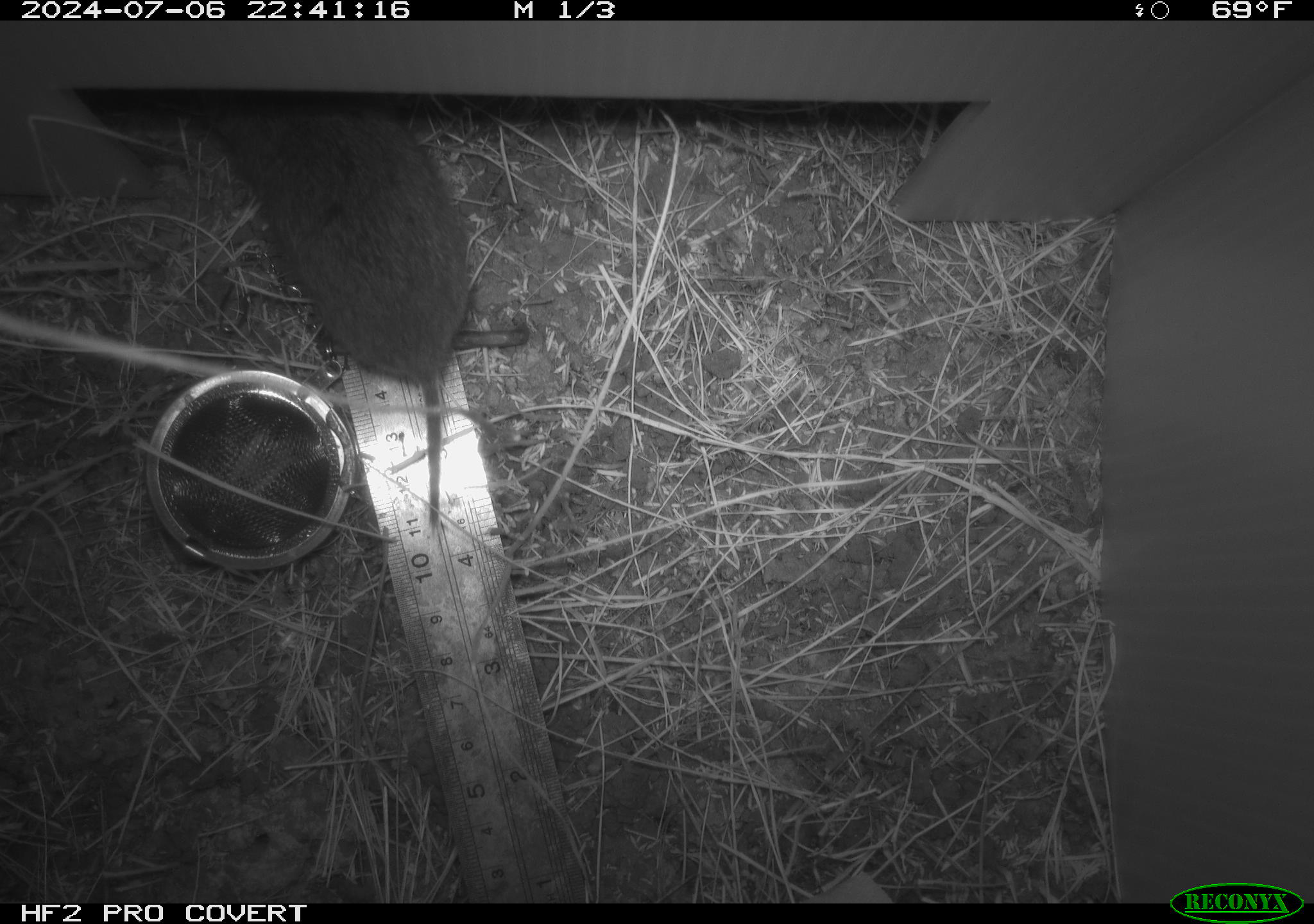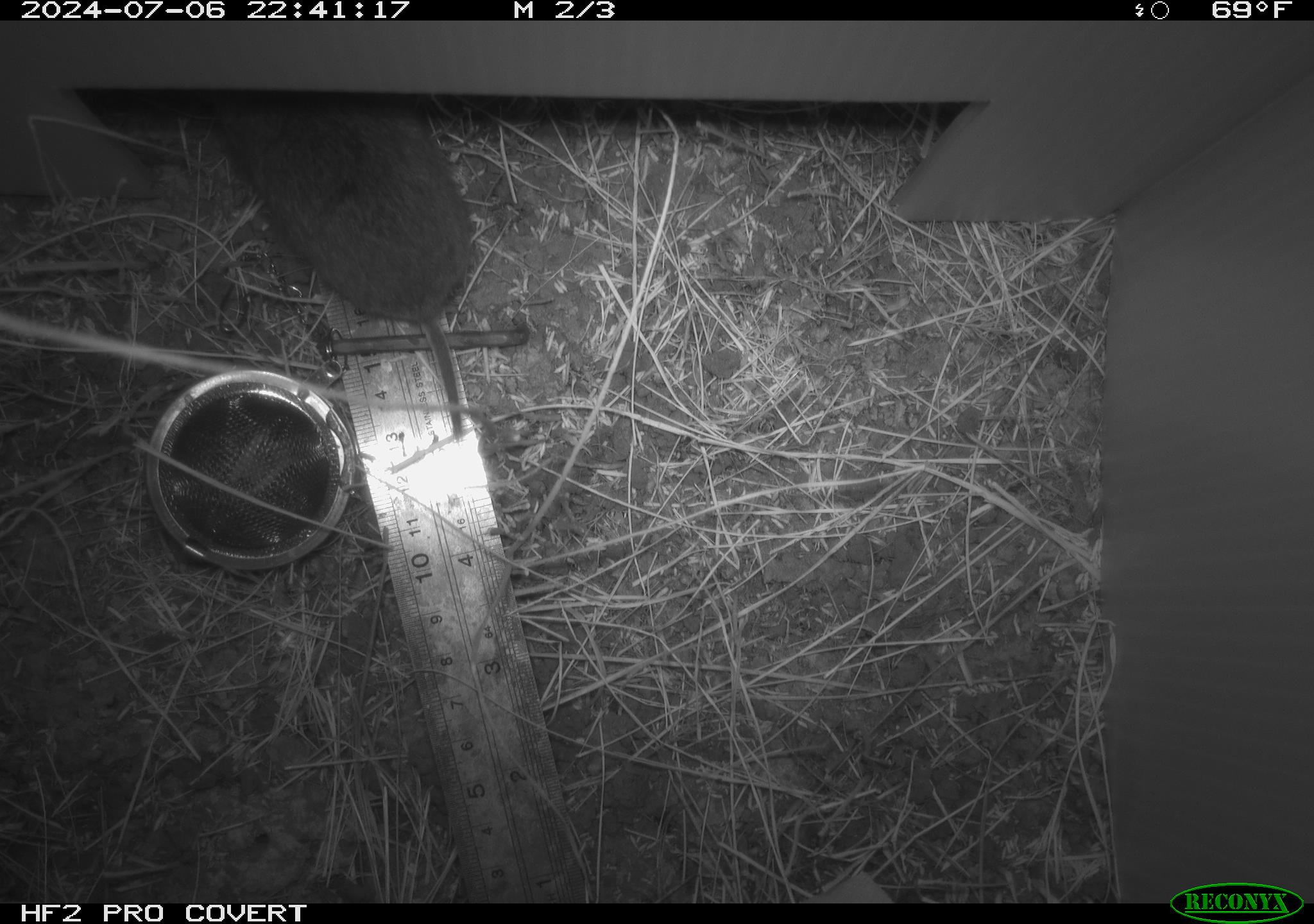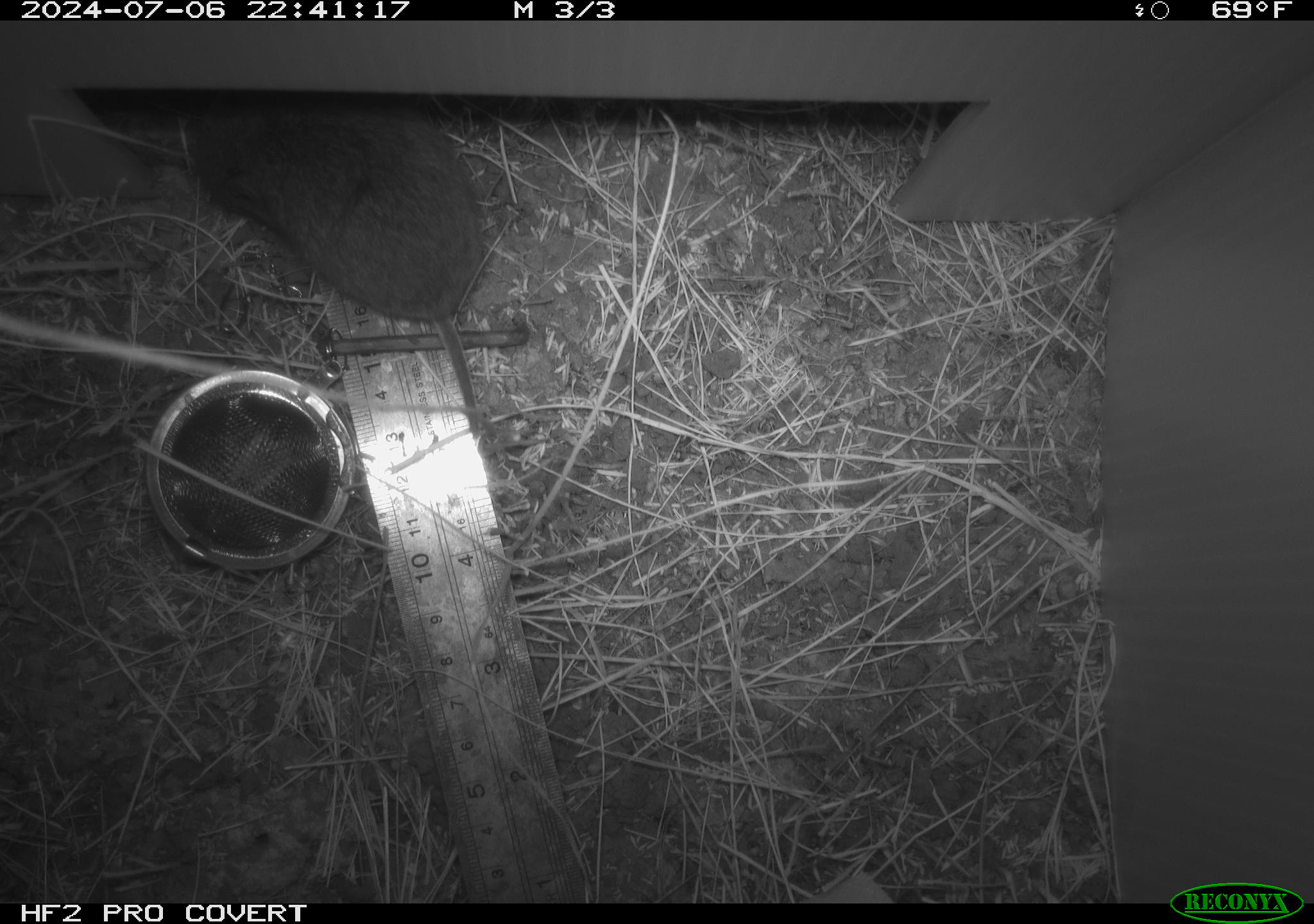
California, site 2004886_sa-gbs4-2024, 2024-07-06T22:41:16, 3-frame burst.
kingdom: Animalia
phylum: Chordata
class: Mammalia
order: Rodentia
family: Cricetidae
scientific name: Arvicolinae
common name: voles, lemmings, and muskrats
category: arvicolinae subfamily